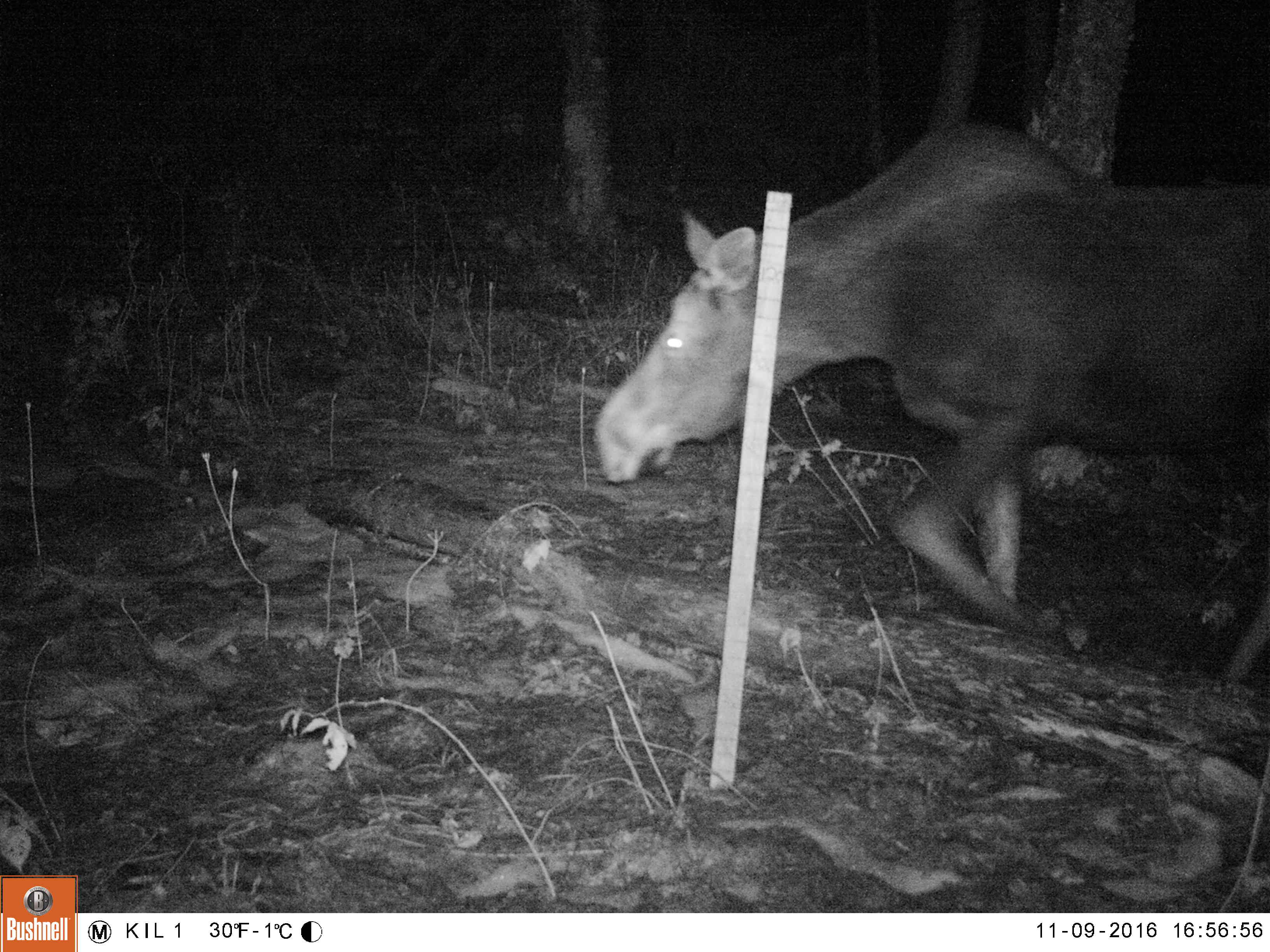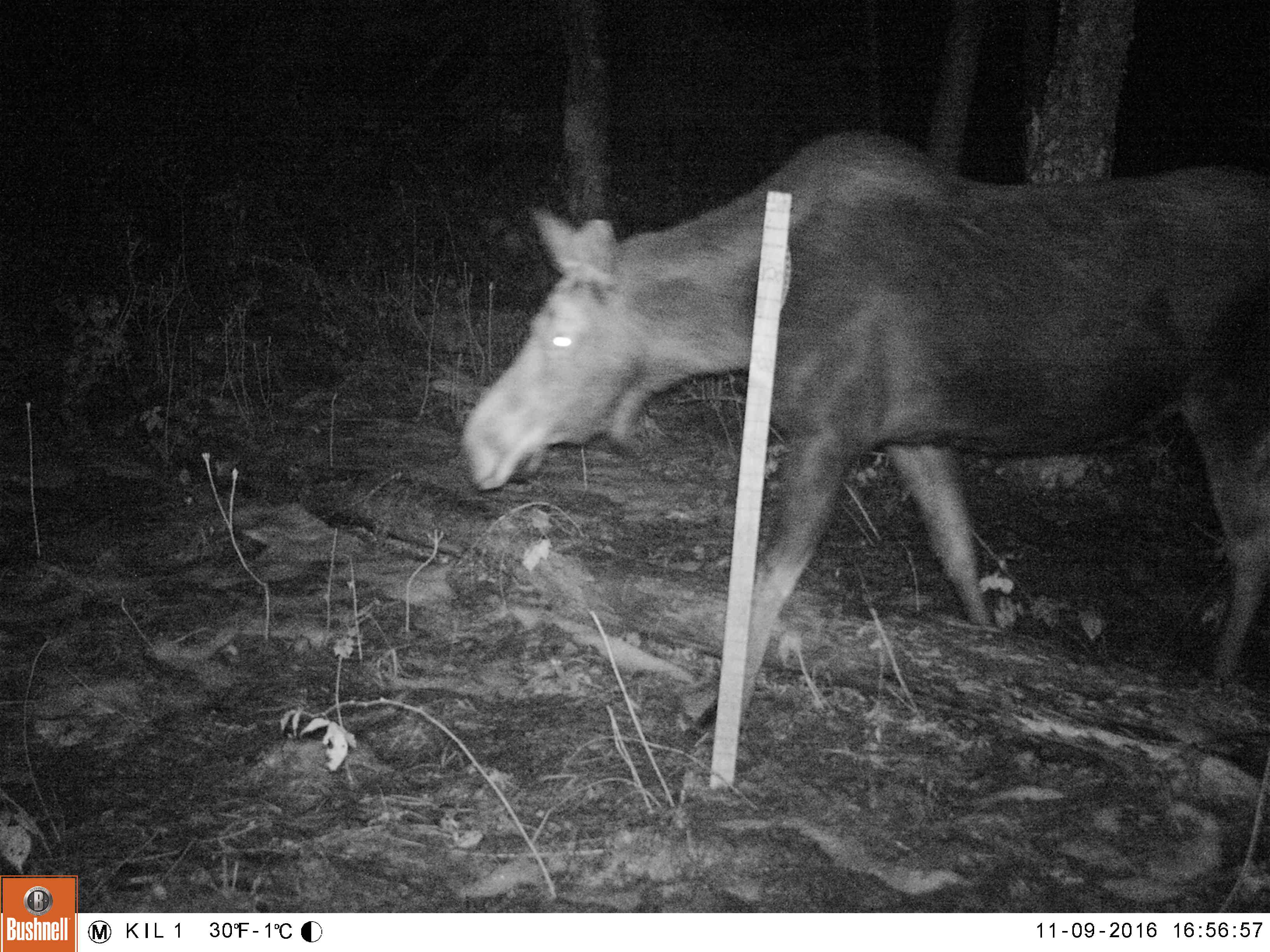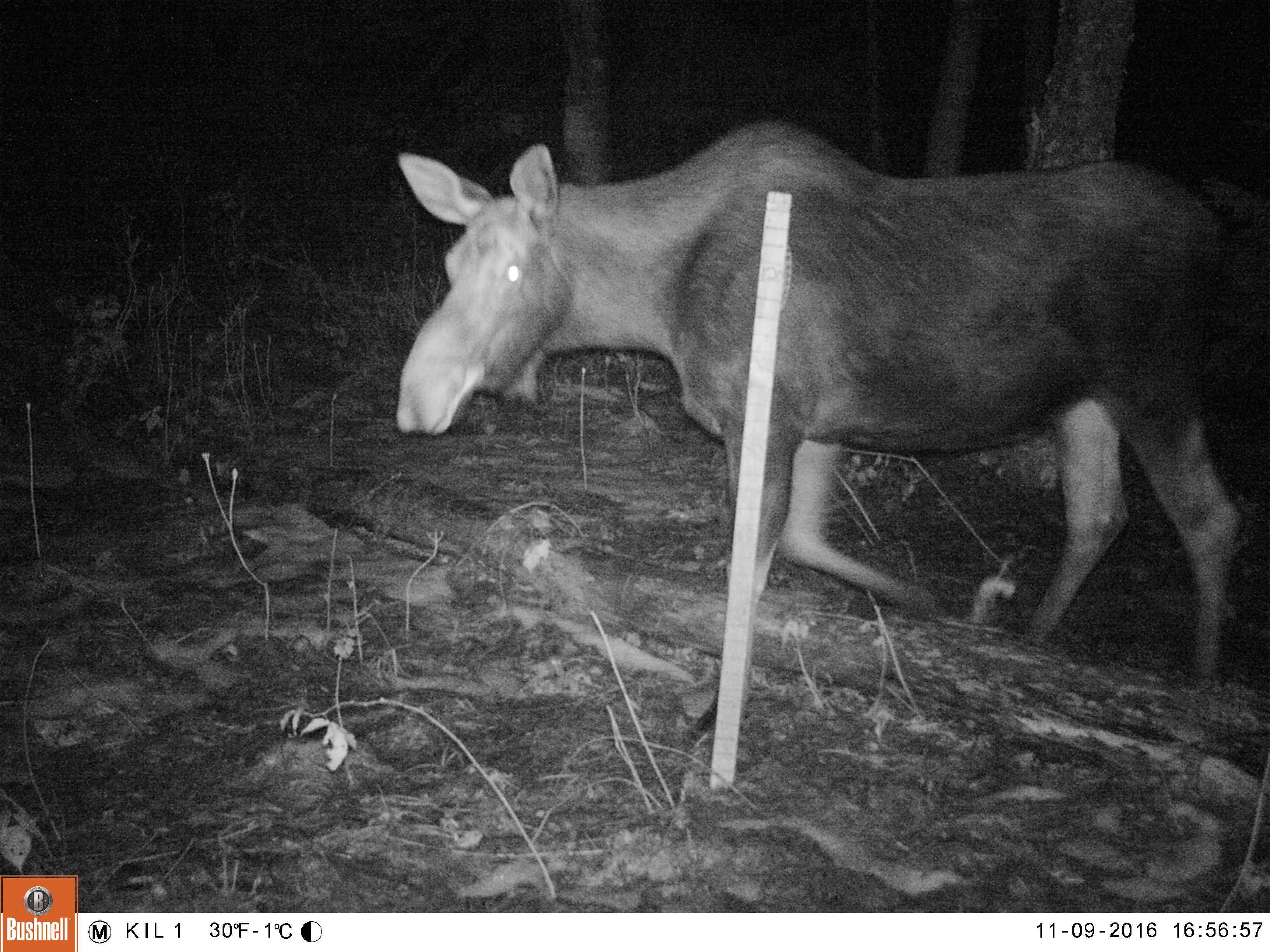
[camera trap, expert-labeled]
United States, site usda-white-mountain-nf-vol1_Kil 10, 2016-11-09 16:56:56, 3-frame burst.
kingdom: Animalia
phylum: Chordata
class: Mammalia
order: Artiodactyla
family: Cervidae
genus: Alces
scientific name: Alces alces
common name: moose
Moose (Alces alces).